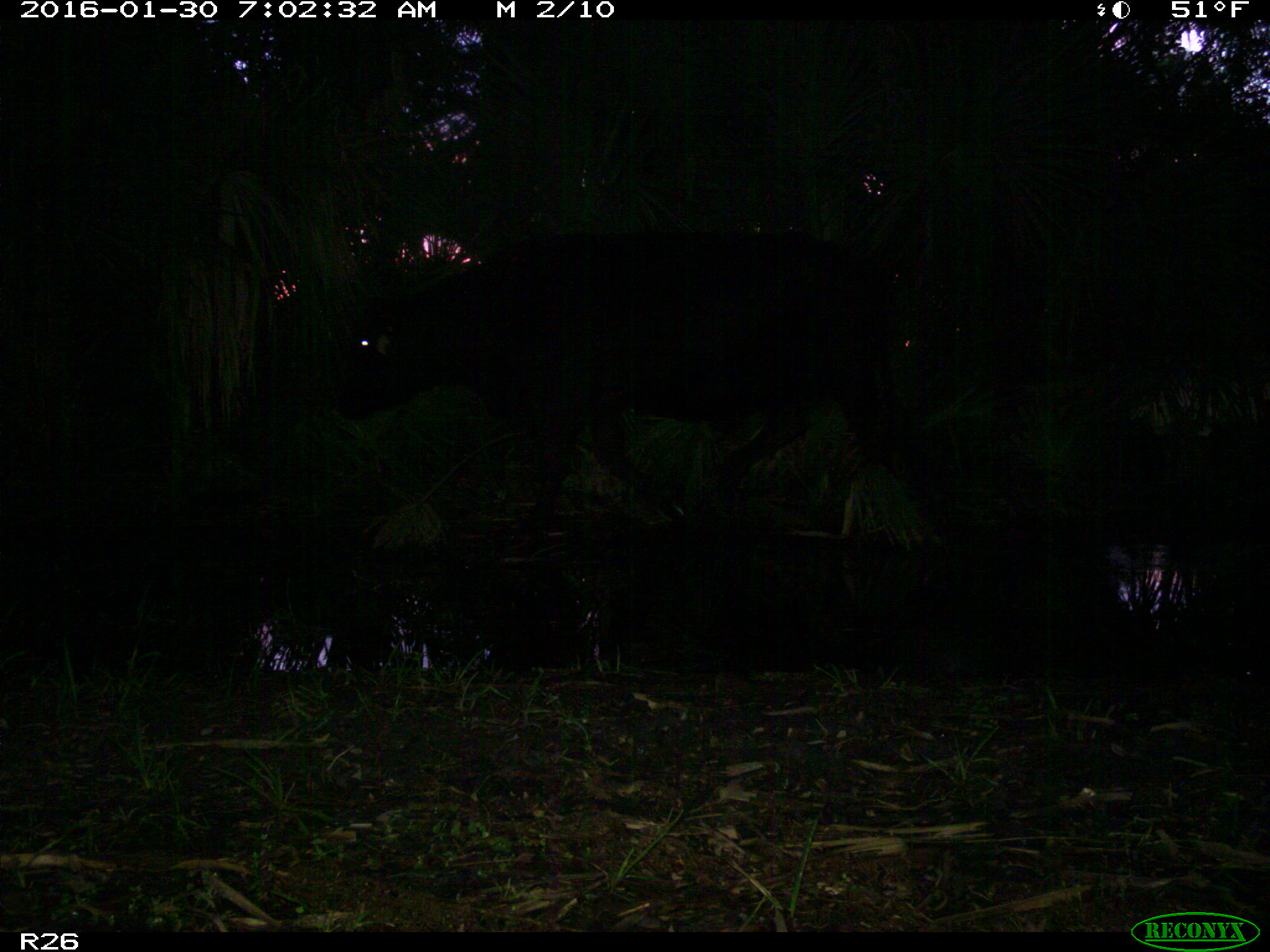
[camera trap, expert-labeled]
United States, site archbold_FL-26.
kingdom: Animalia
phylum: Chordata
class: Mammalia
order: Artiodactyla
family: Bovidae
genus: Bos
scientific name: Bos taurus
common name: domestic cow